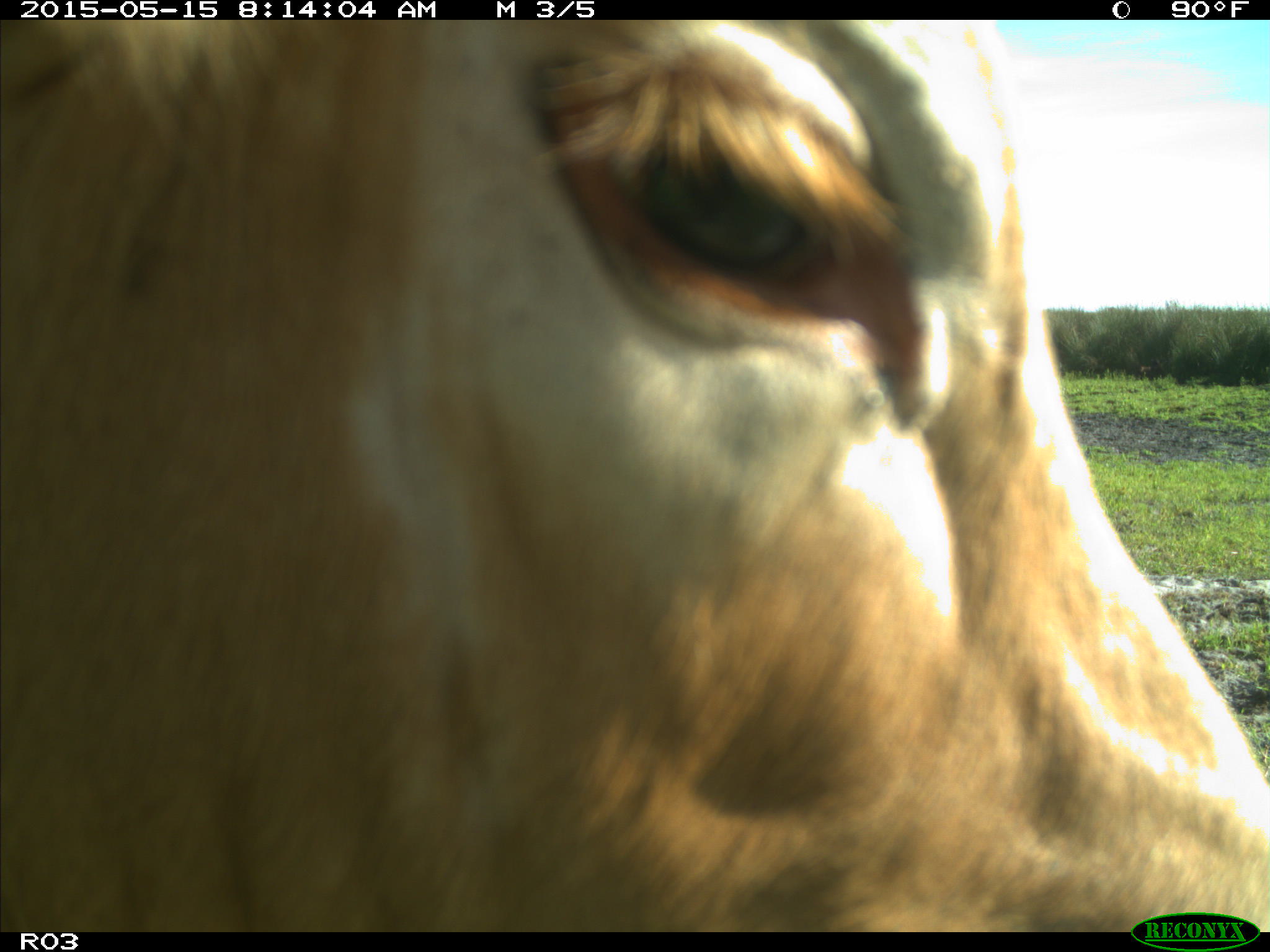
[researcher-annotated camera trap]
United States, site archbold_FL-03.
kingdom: Animalia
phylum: Chordata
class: Mammalia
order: Artiodactyla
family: Bovidae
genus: Bos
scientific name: Bos taurus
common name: domestic cow